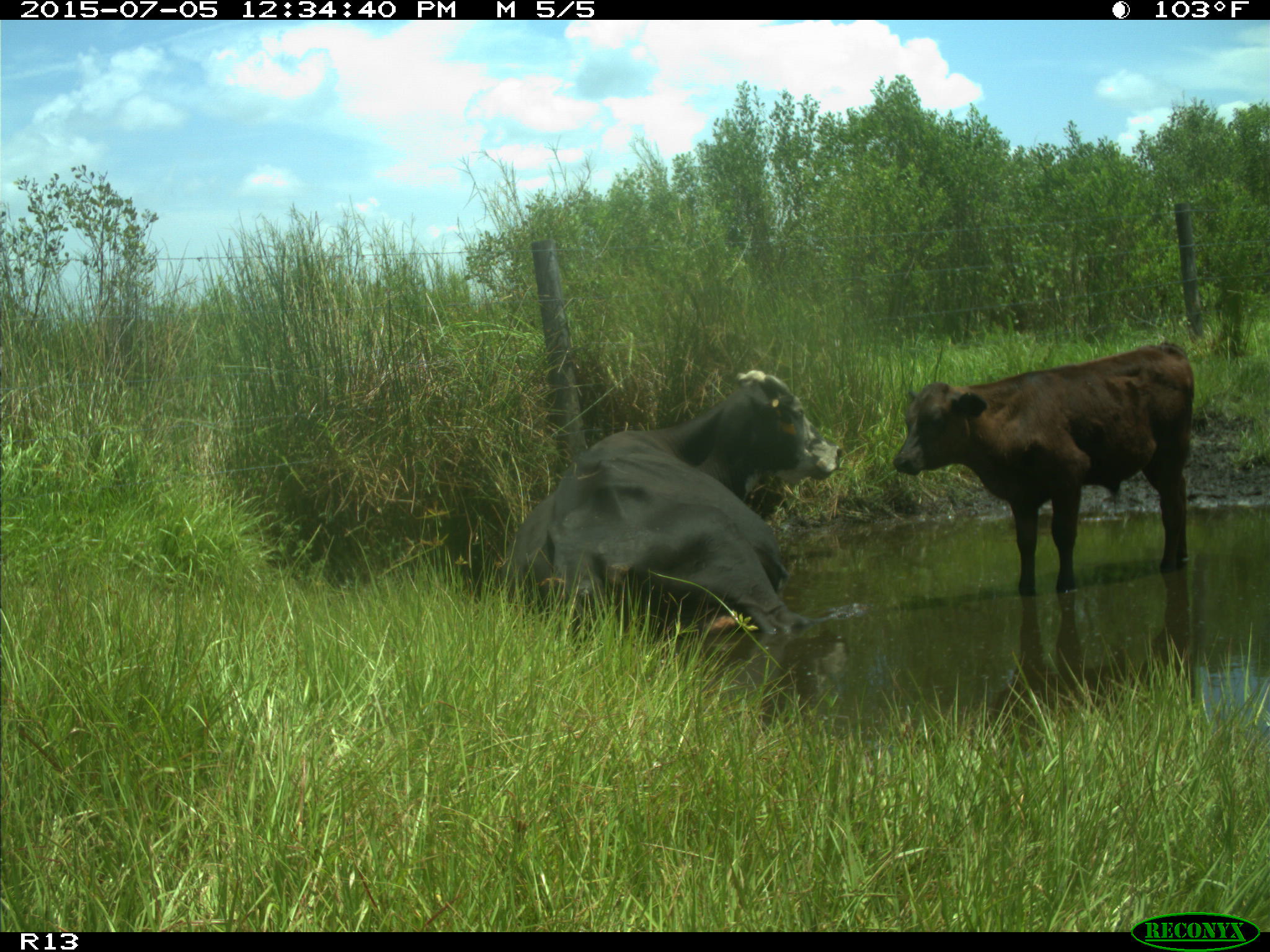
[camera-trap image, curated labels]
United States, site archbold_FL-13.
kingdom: Animalia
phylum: Chordata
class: Mammalia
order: Artiodactyla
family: Bovidae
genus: Bos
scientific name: Bos taurus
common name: domestic cow